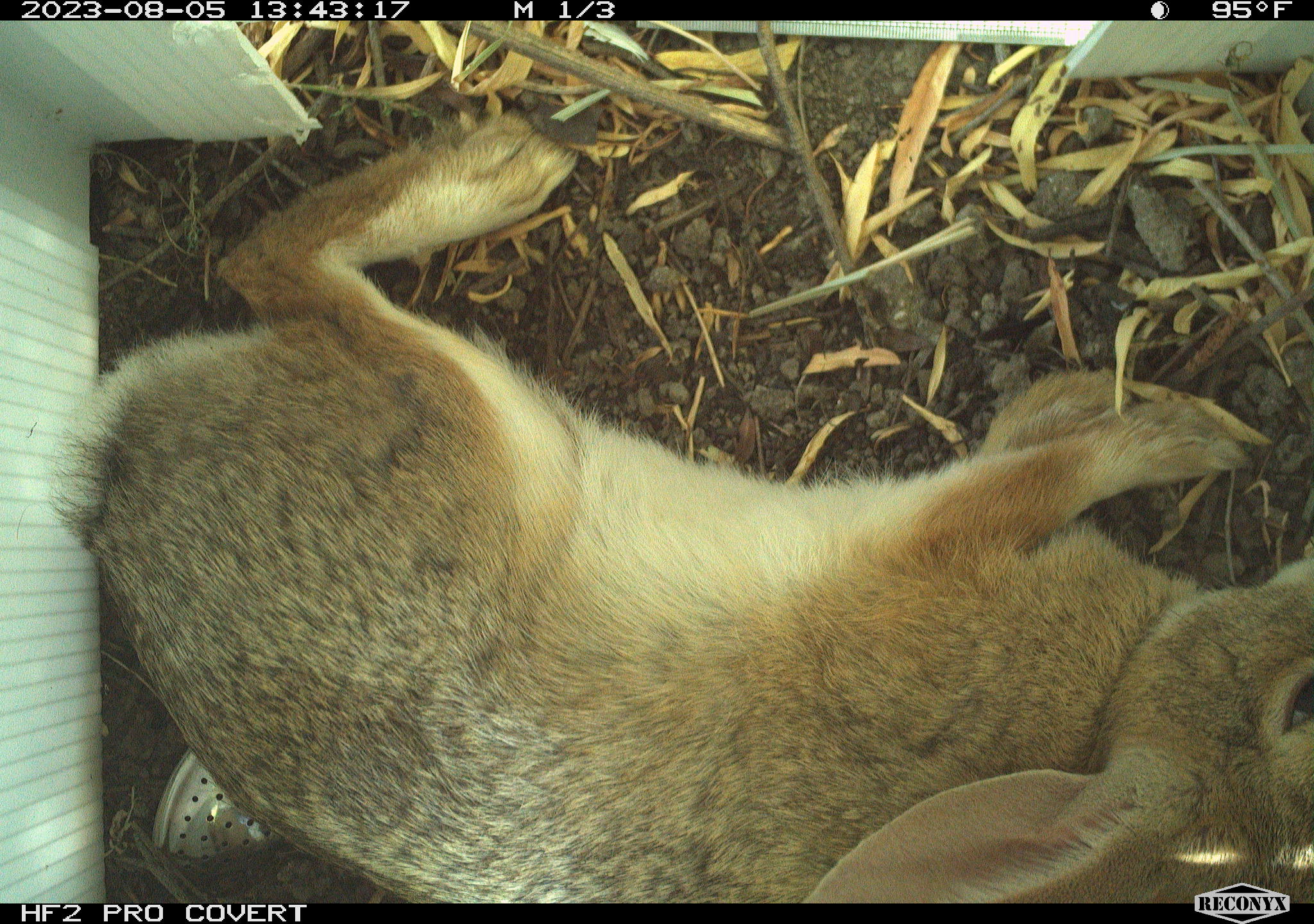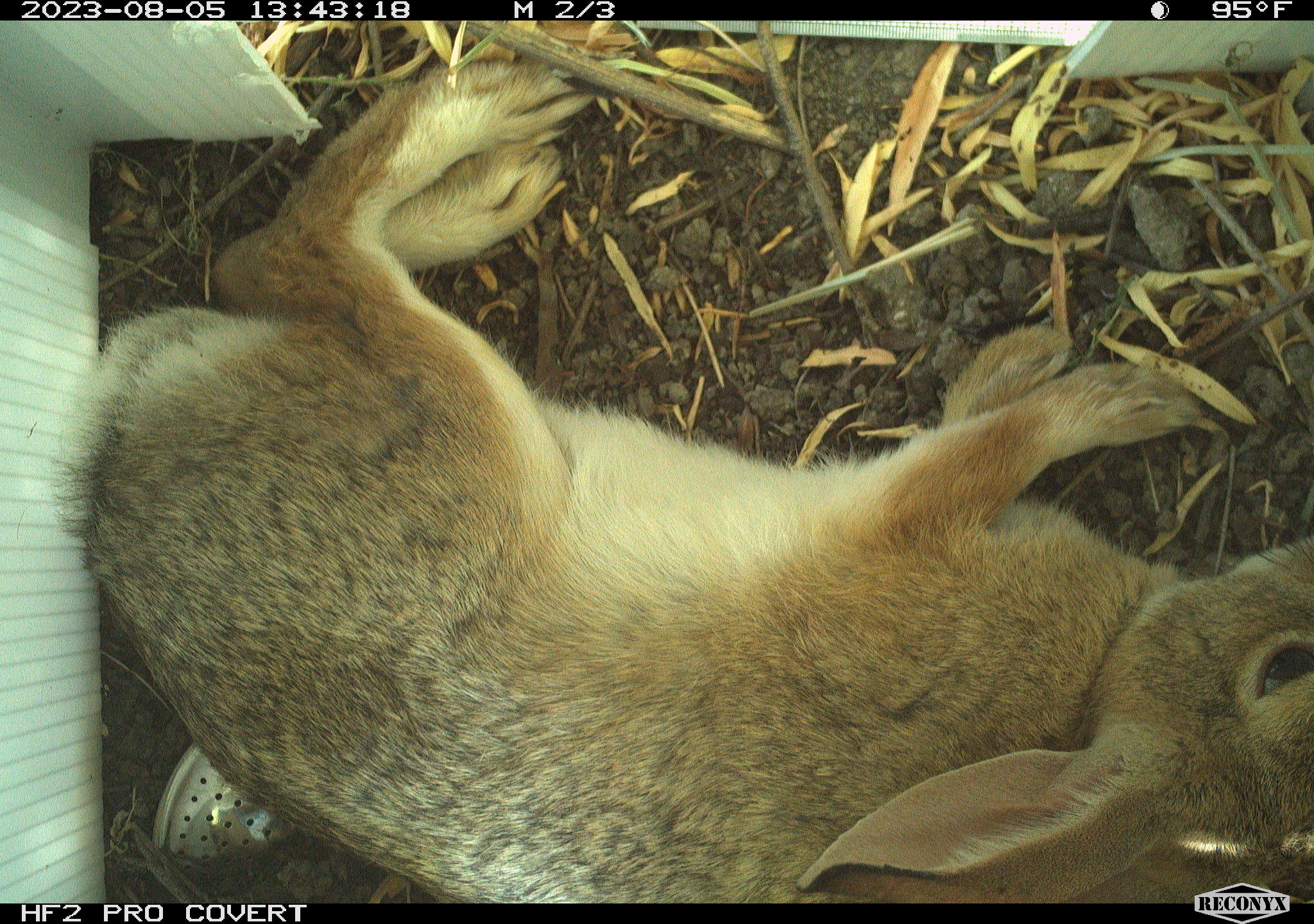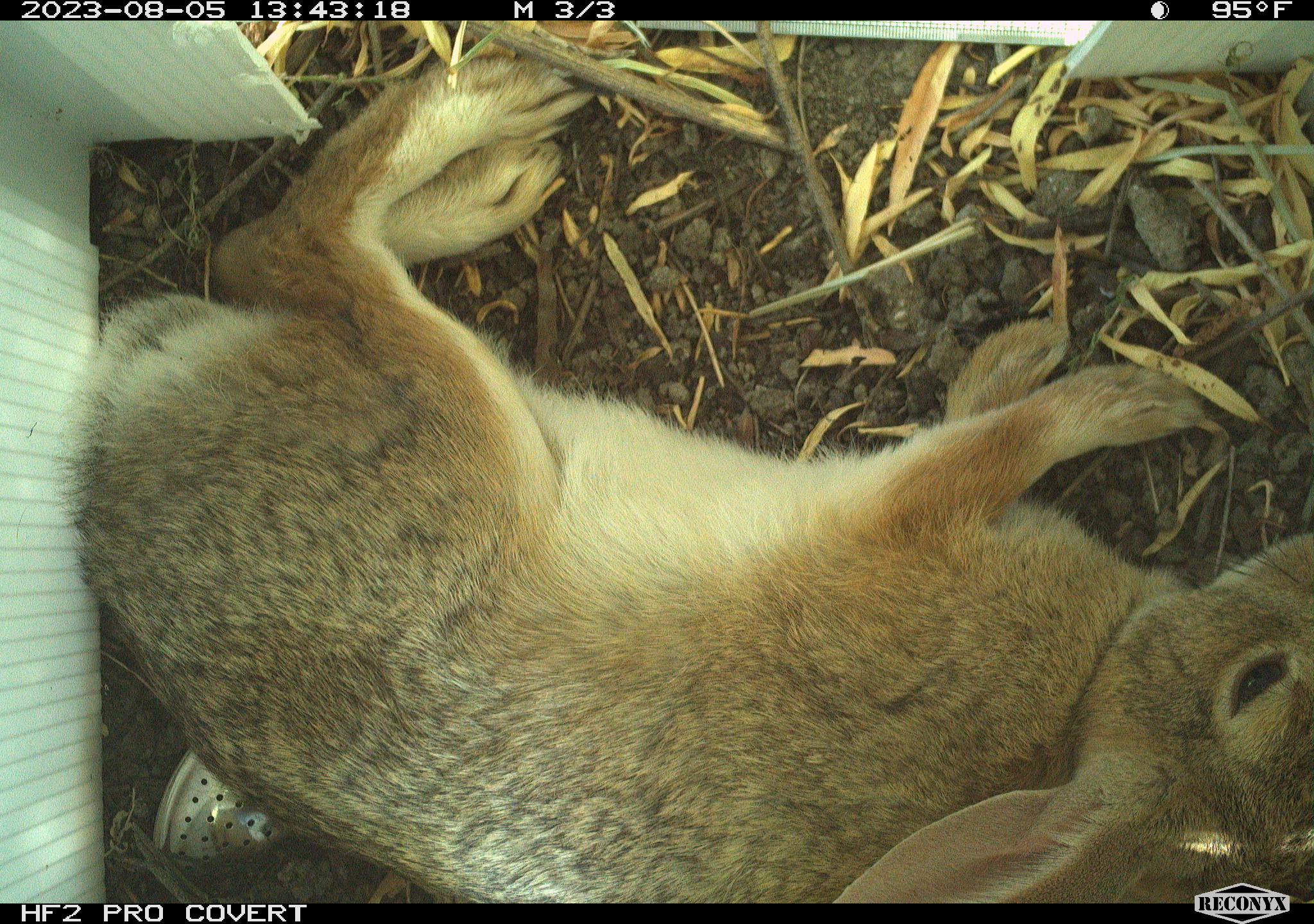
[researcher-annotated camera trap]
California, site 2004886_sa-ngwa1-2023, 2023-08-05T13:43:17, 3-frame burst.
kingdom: Animalia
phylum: Chordata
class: Mammalia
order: Lagomorpha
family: Leporidae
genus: Sylvilagus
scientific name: Sylvilagus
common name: cottontail rabbits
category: sylvilagus species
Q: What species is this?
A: Sylvilagus species (cottontail rabbits) (Sylvilagus).